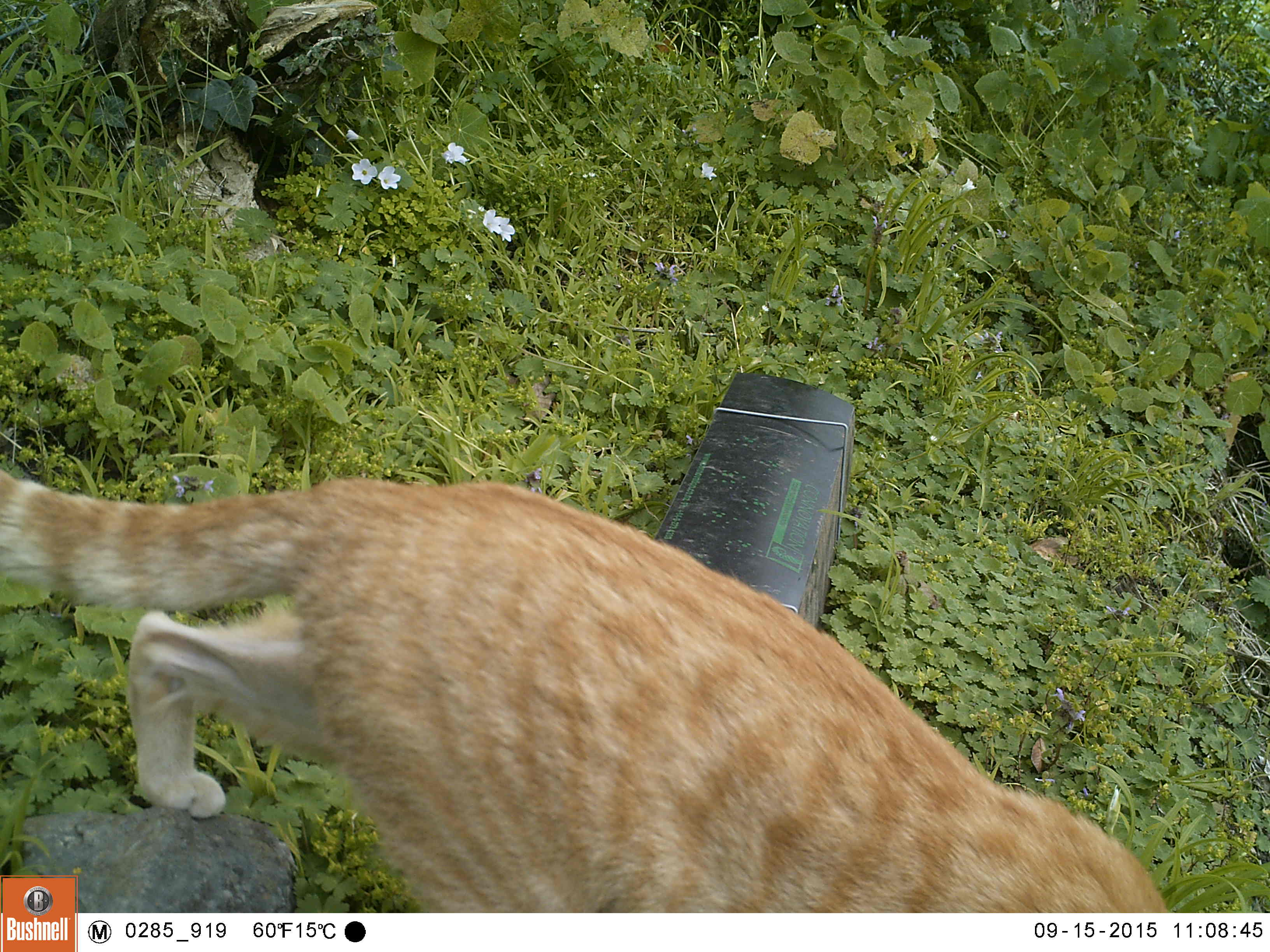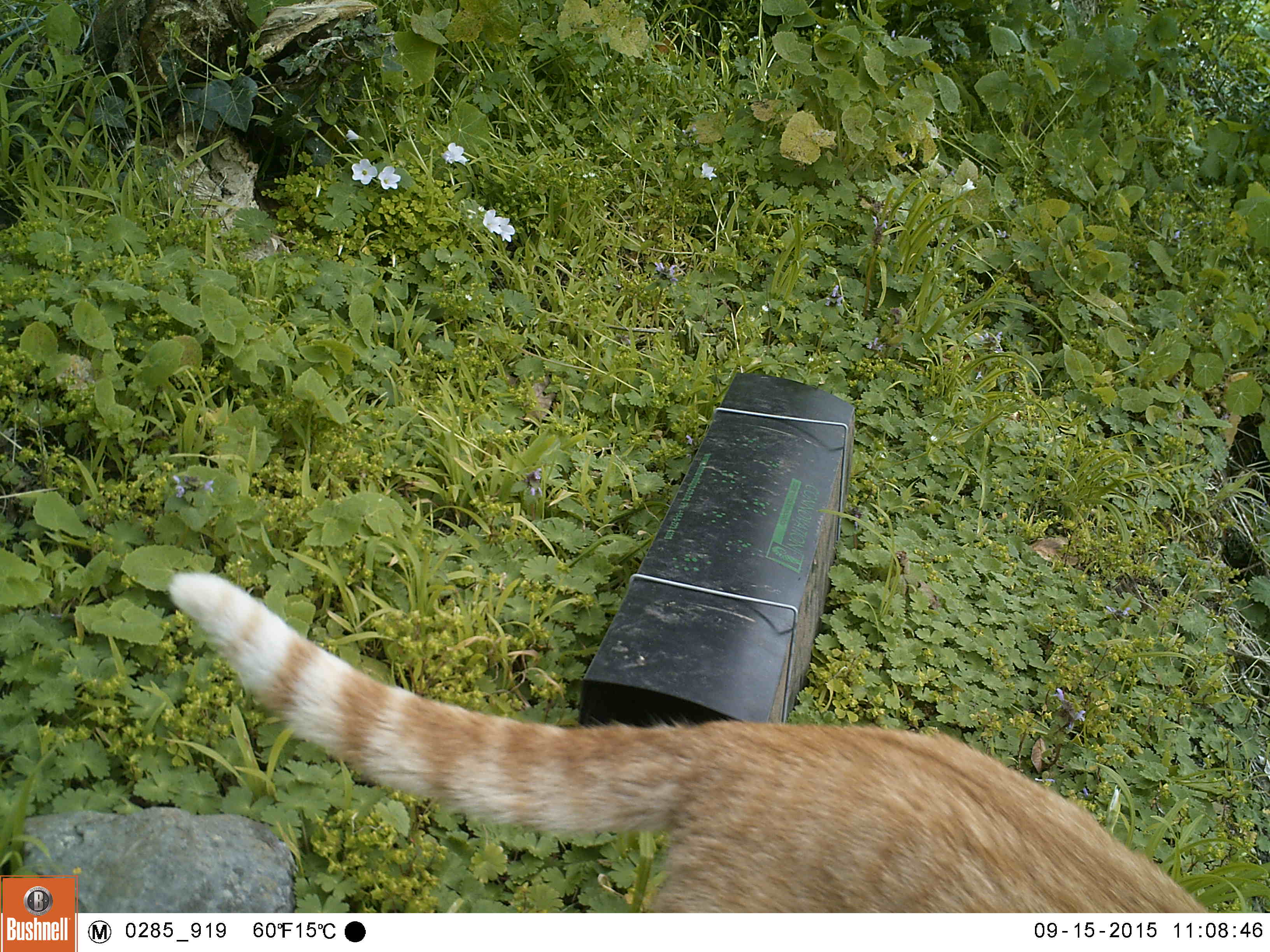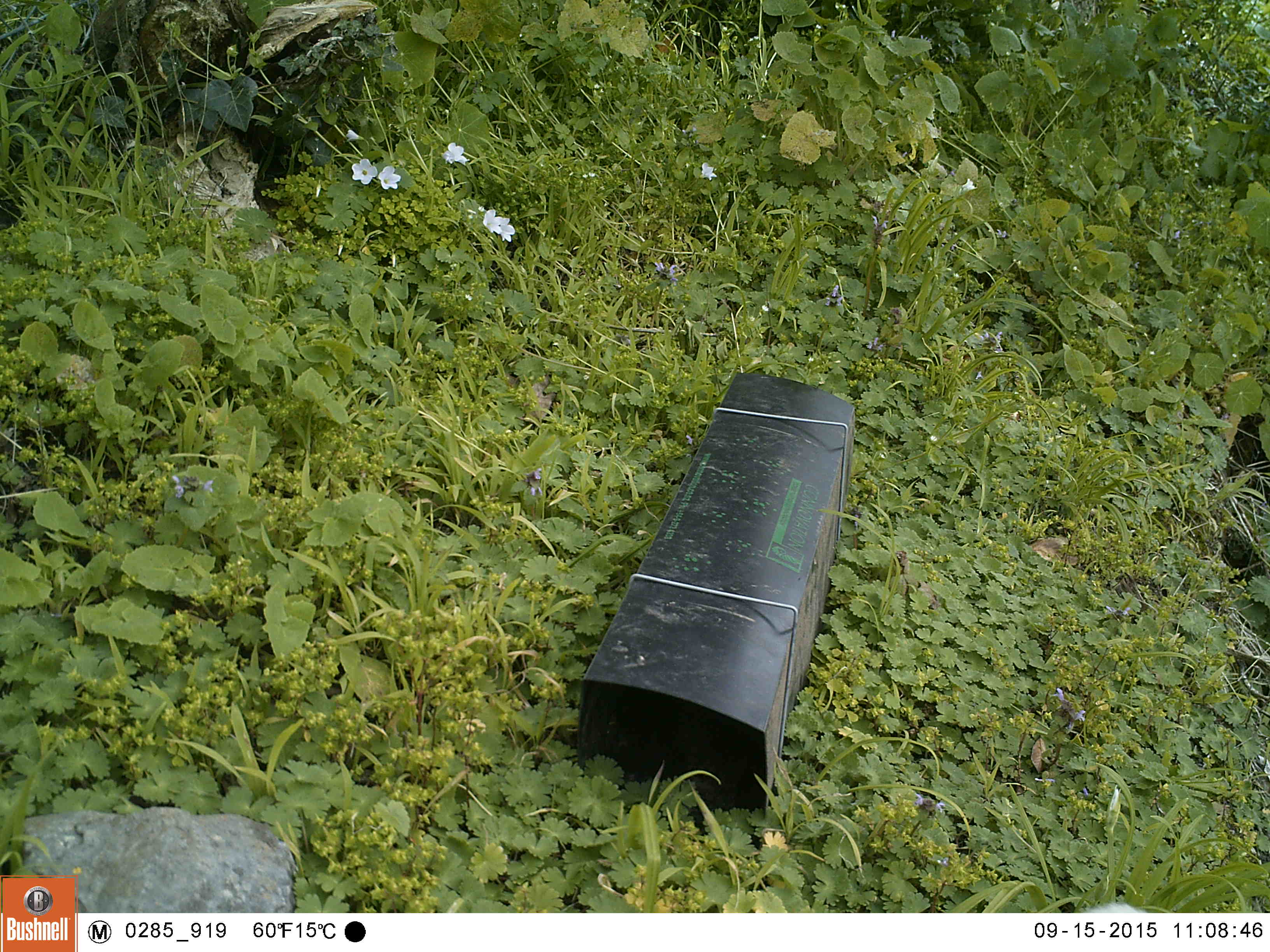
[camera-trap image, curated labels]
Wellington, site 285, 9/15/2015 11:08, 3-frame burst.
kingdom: Animalia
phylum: Chordata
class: Mammalia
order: Carnivora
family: Felidae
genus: Felis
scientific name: Felis catus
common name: cat